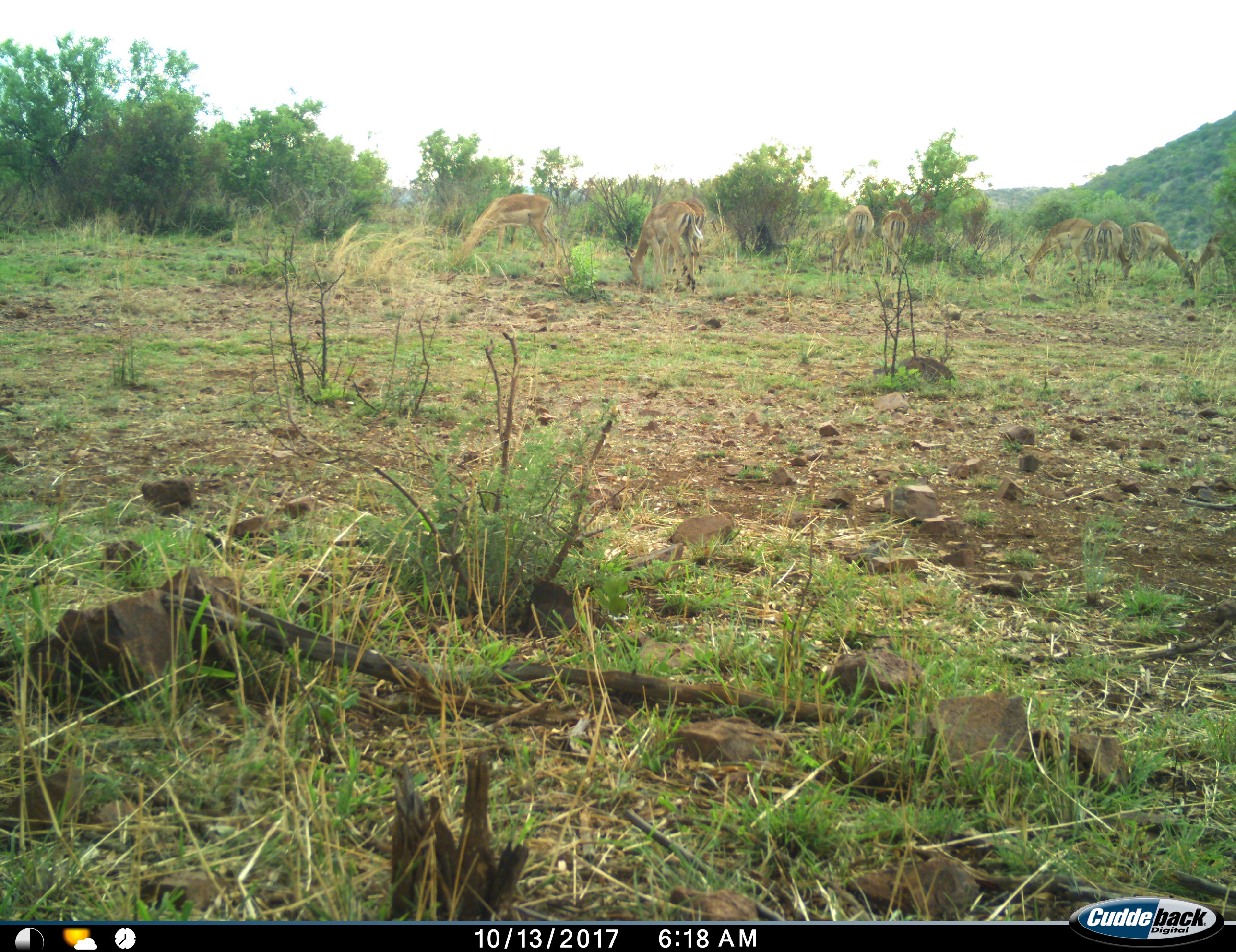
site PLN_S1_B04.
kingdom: Animalia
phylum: Chordata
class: Mammalia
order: Artiodactyla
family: Bovidae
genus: Aepyceros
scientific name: Aepyceros melampus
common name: impala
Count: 9.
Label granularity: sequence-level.